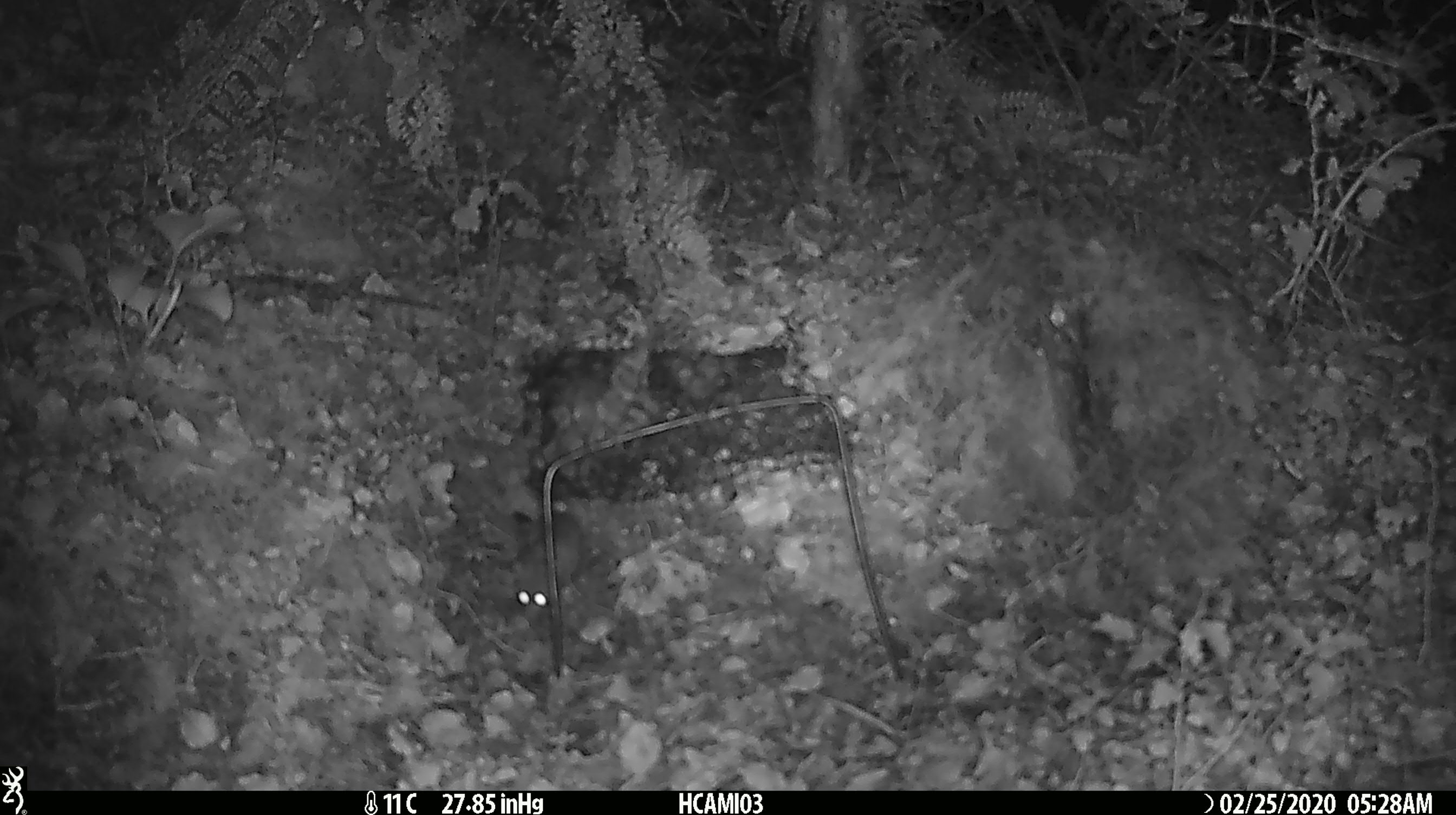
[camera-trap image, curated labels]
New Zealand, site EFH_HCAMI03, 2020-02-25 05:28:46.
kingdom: Animalia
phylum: Chordata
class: Mammalia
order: Rodentia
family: Muridae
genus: Mus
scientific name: Mus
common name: mouse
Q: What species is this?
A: Mouse (Mus).